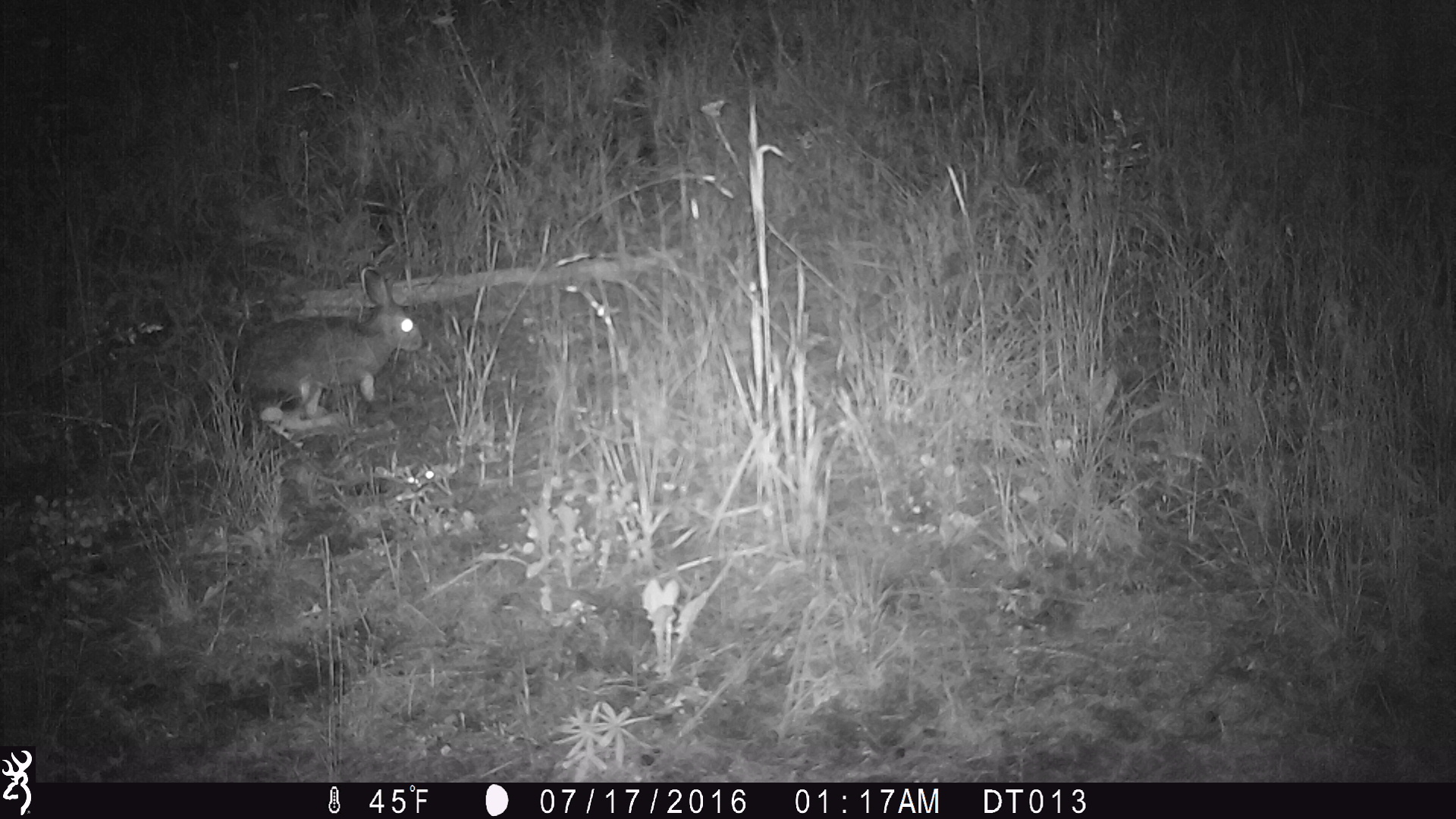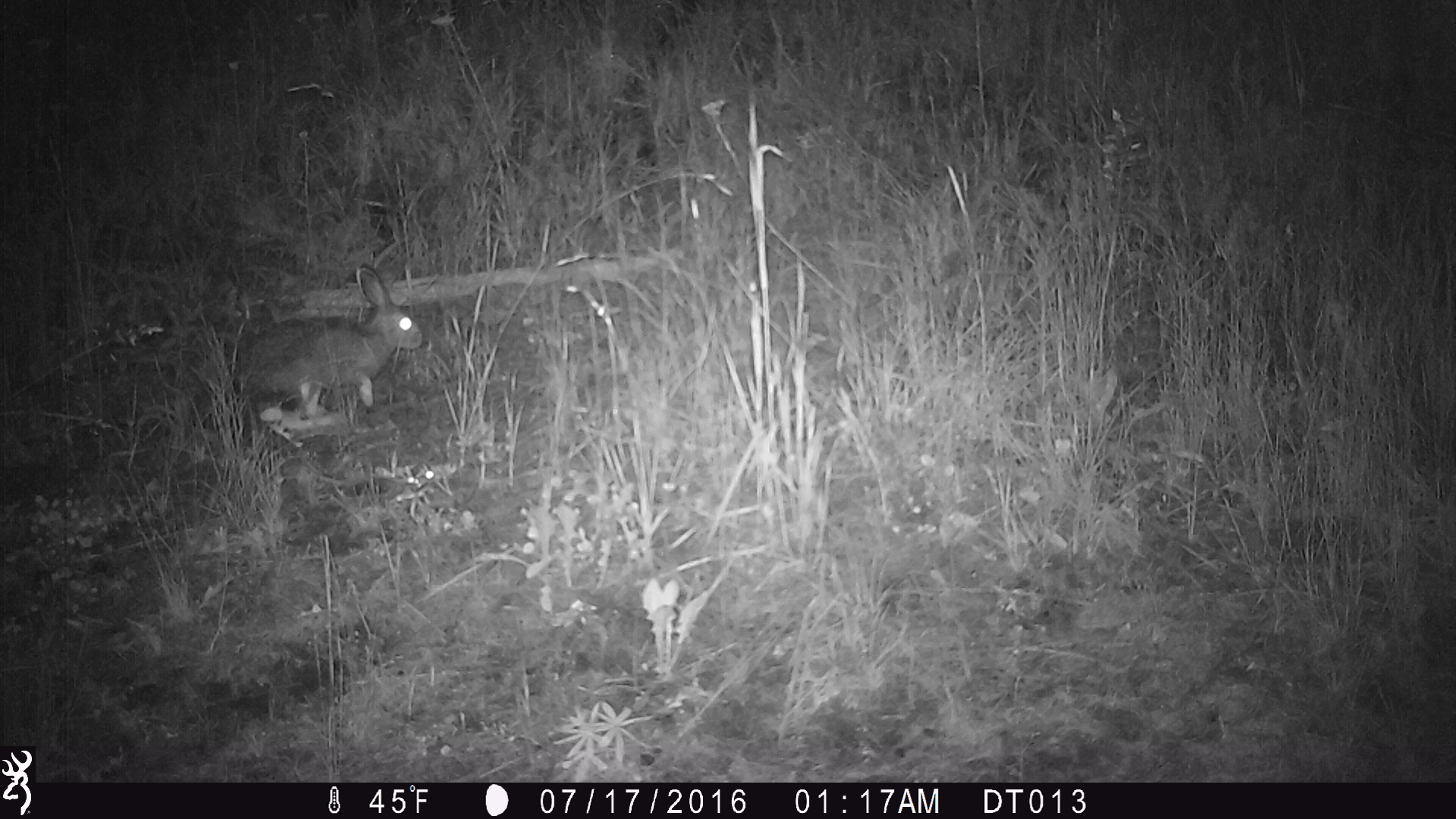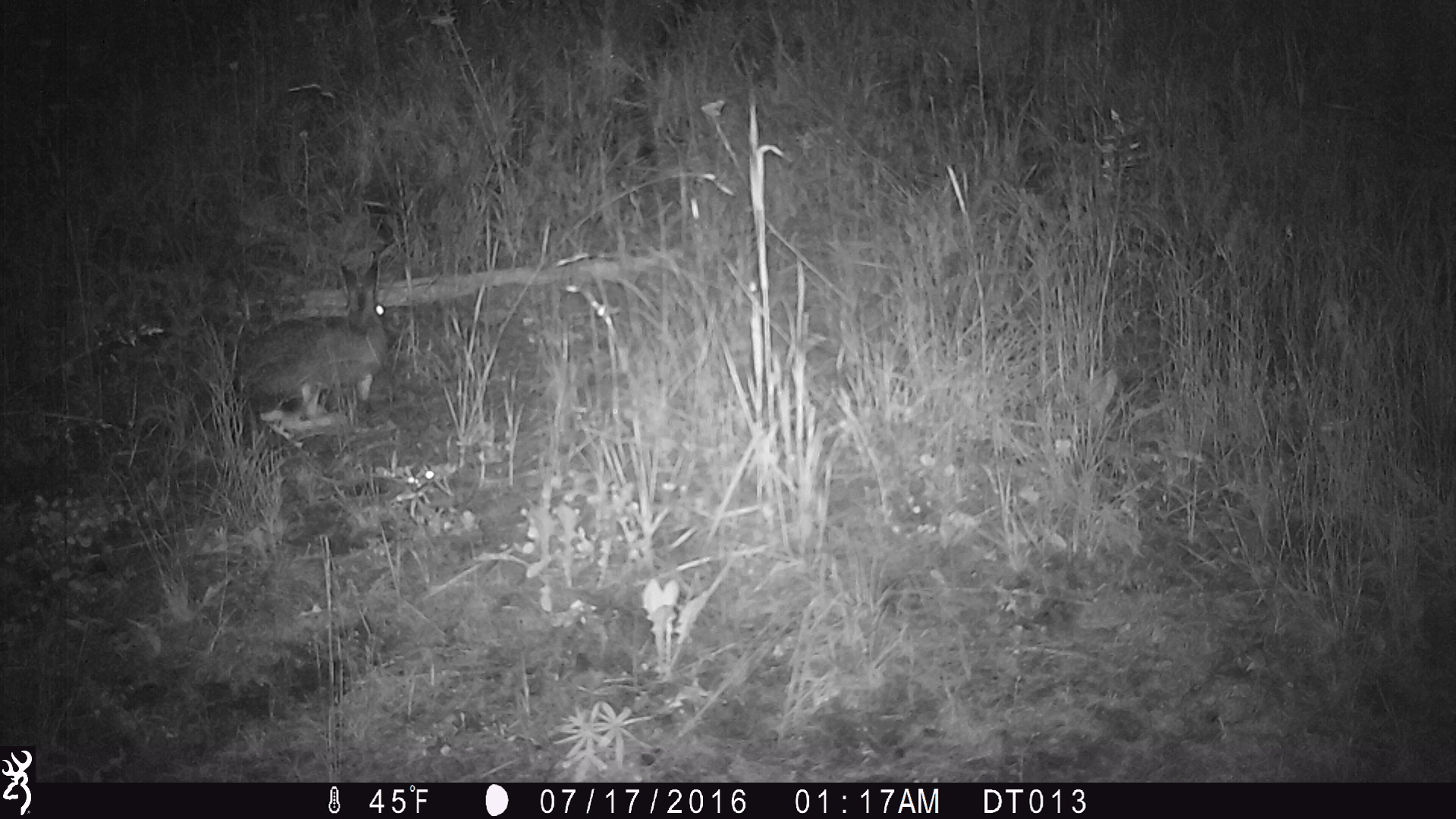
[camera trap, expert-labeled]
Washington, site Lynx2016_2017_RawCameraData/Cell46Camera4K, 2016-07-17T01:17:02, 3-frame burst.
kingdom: Animalia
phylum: Chordata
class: Mammalia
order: Lagomorpha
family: Leporidae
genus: Lepus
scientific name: Lepus americanus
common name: snowshoe hare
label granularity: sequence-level